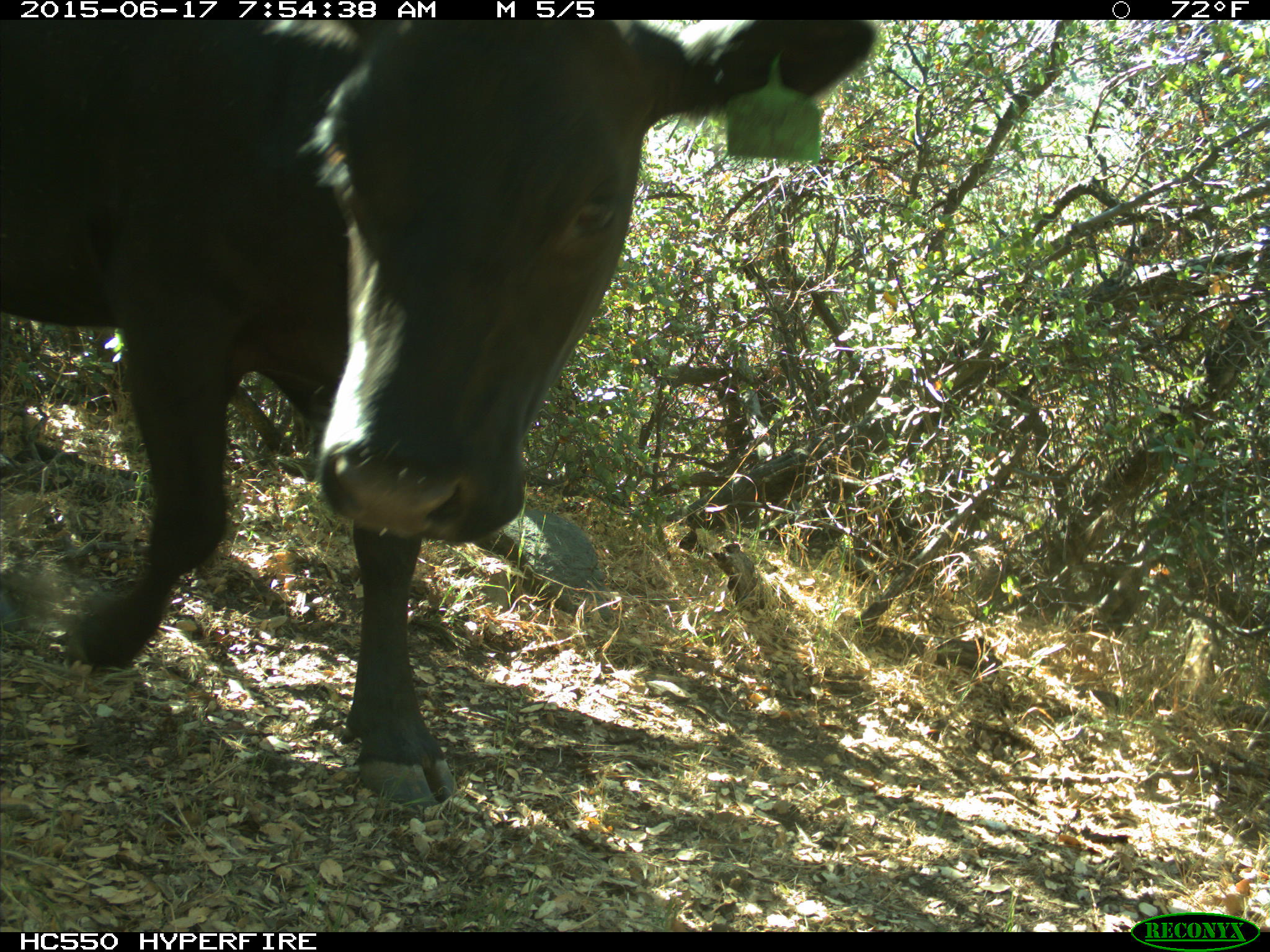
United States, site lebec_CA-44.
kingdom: Animalia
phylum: Chordata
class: Mammalia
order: Artiodactyla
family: Bovidae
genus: Bos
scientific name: Bos taurus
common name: domestic cow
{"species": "Bos taurus (domestic cow)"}